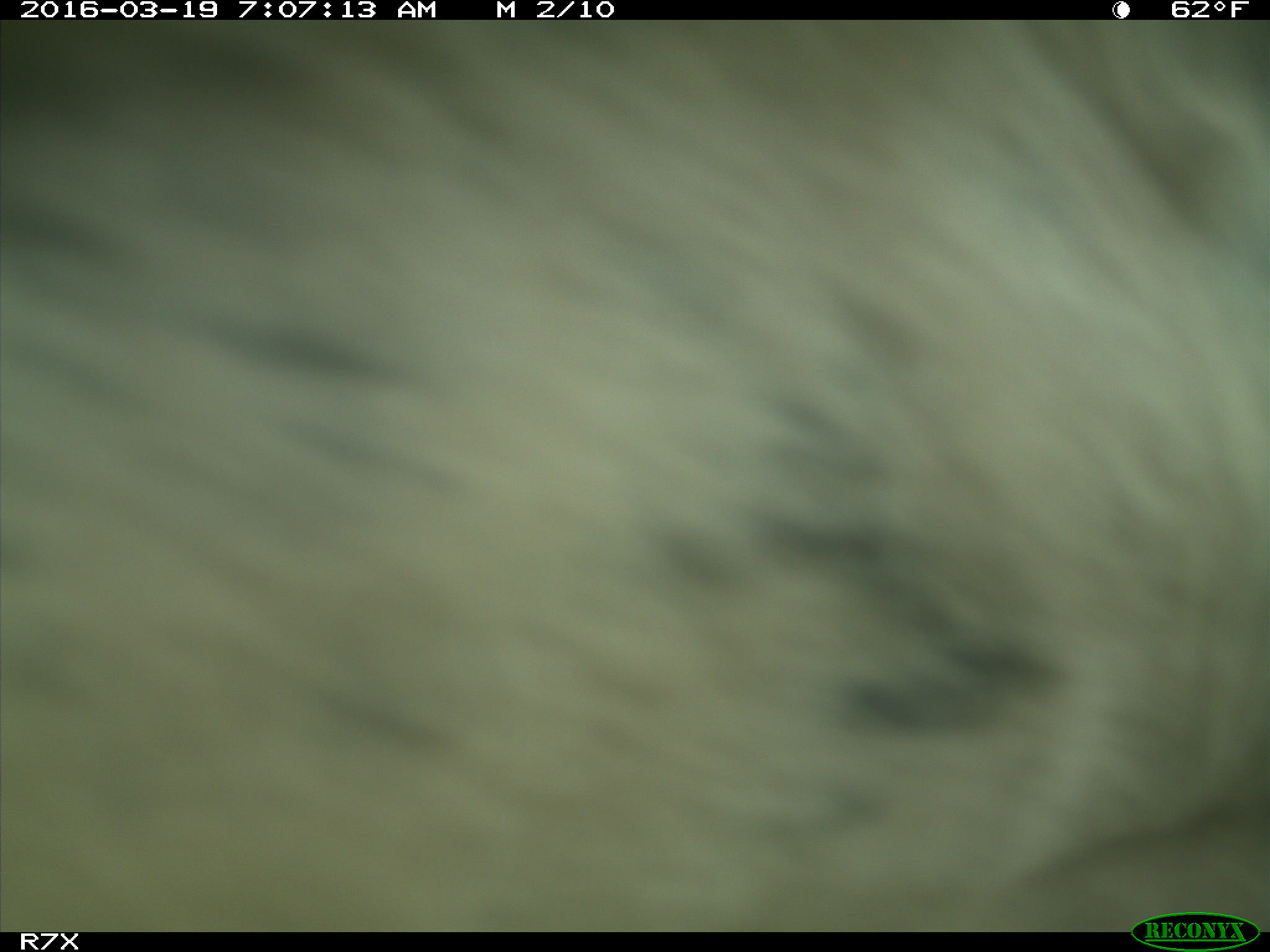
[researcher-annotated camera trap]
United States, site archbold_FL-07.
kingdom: Animalia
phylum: Chordata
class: Mammalia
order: Artiodactyla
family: Bovidae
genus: Bos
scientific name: Bos taurus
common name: domestic cow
Bos taurus (domestic cow).